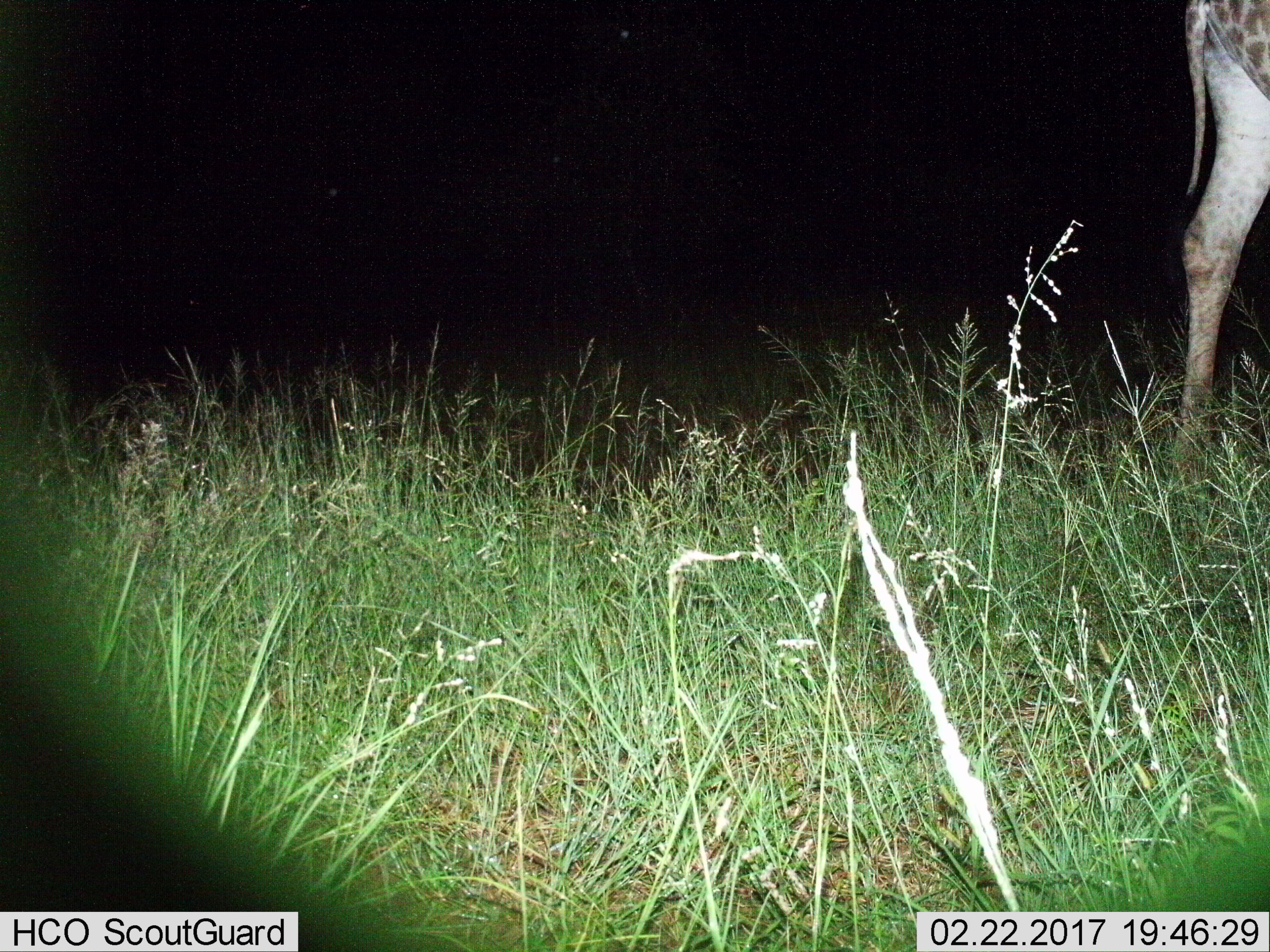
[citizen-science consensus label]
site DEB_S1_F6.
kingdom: Animalia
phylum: Chordata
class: Mammalia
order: Artiodactyla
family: Giraffidae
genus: Giraffa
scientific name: Giraffa camelopardalis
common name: giraffe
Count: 1.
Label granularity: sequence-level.